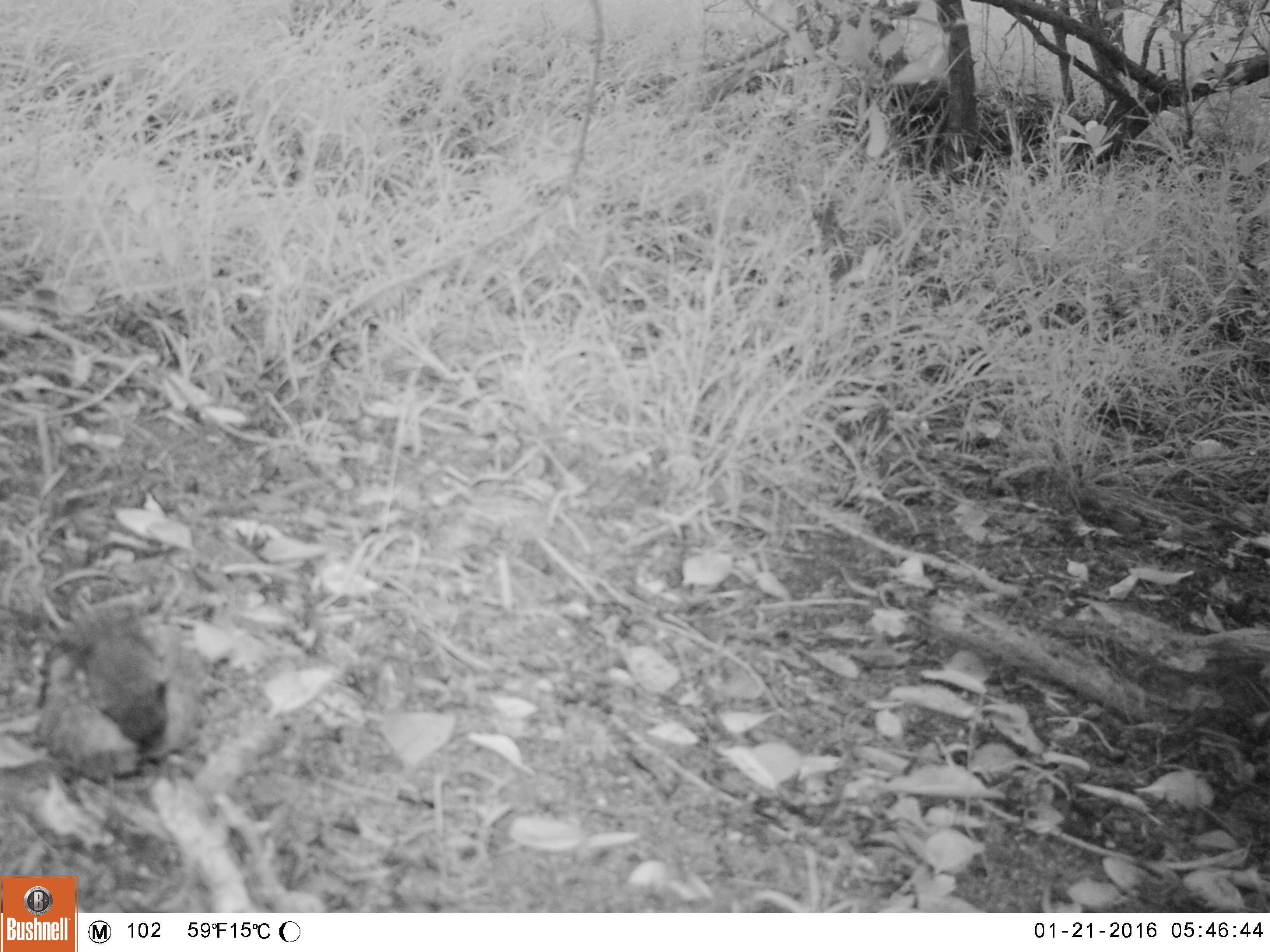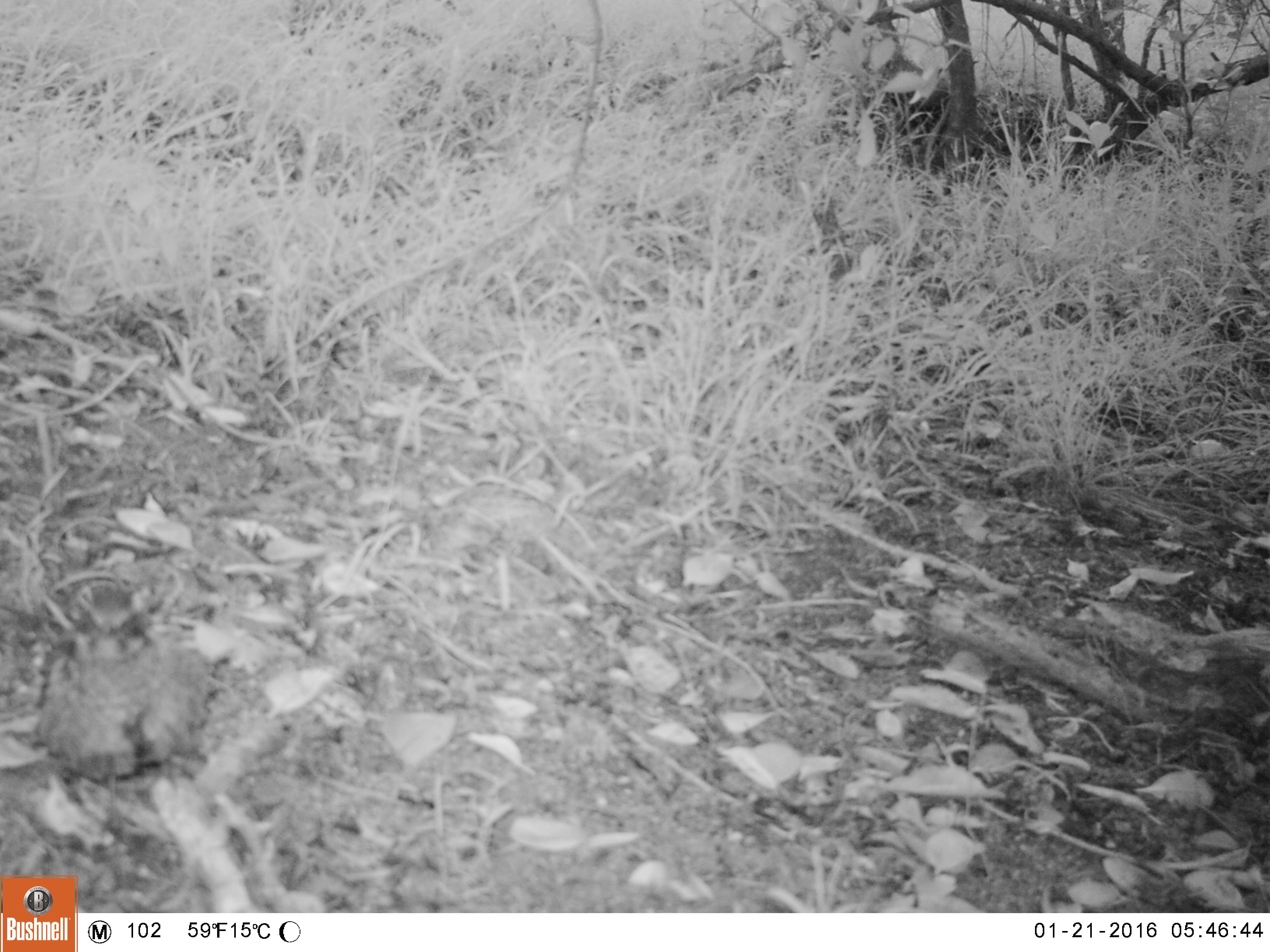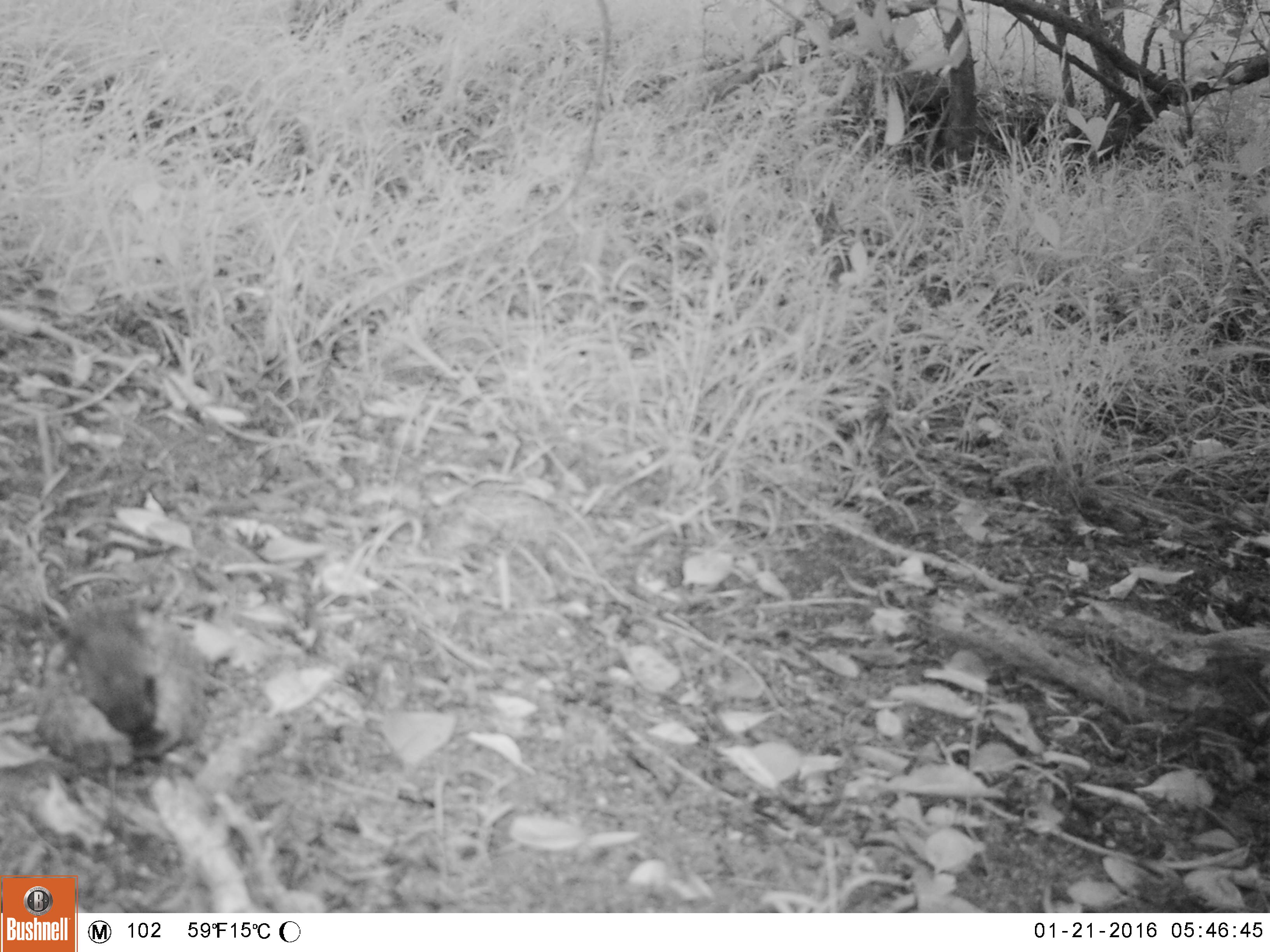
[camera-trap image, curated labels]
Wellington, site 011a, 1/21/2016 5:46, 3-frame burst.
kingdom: Animalia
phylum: Chordata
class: Aves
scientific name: Aves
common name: bird